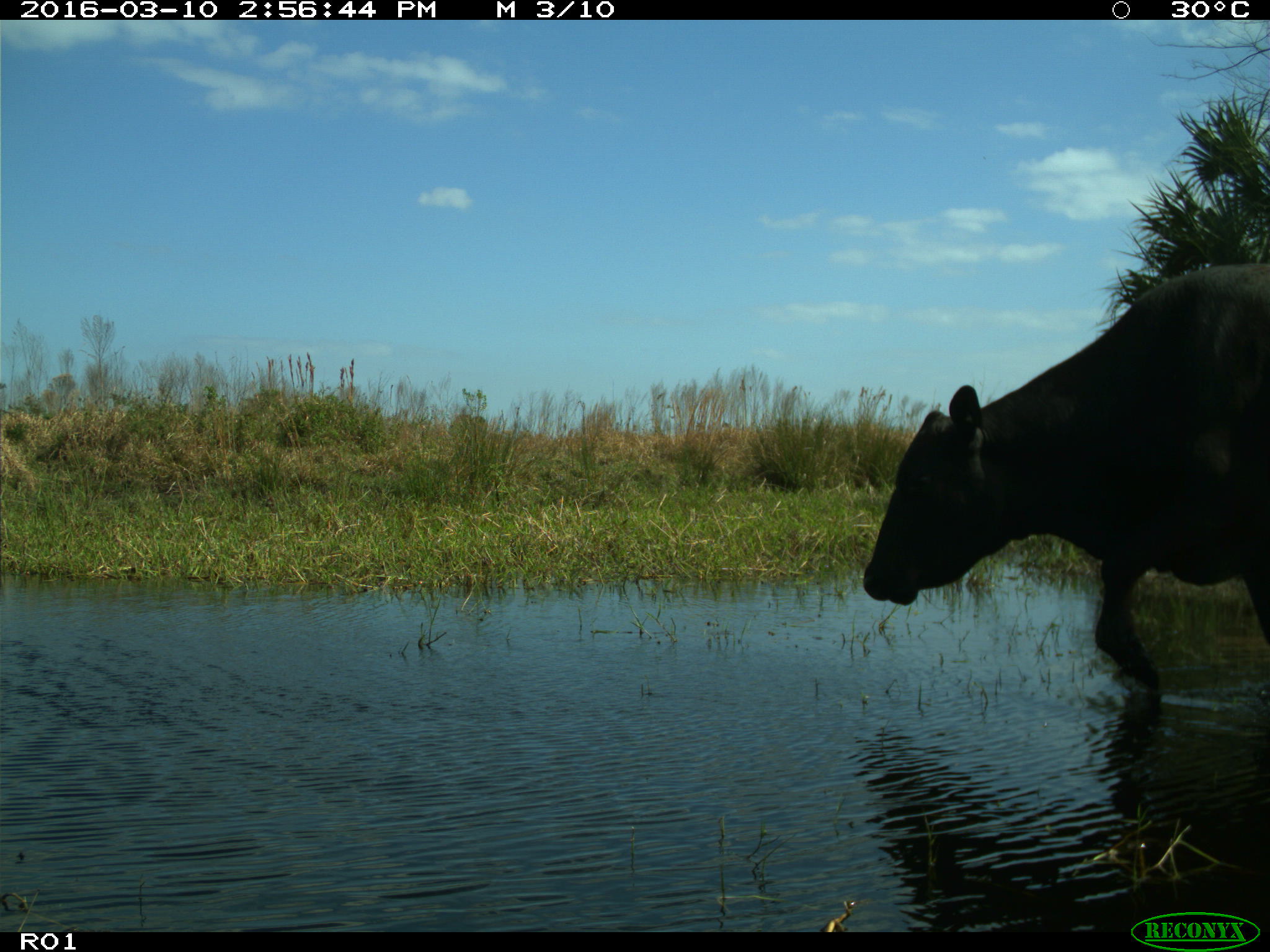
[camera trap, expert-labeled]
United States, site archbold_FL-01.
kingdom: Animalia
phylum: Chordata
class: Mammalia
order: Artiodactyla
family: Bovidae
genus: Bos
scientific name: Bos taurus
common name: domestic cow